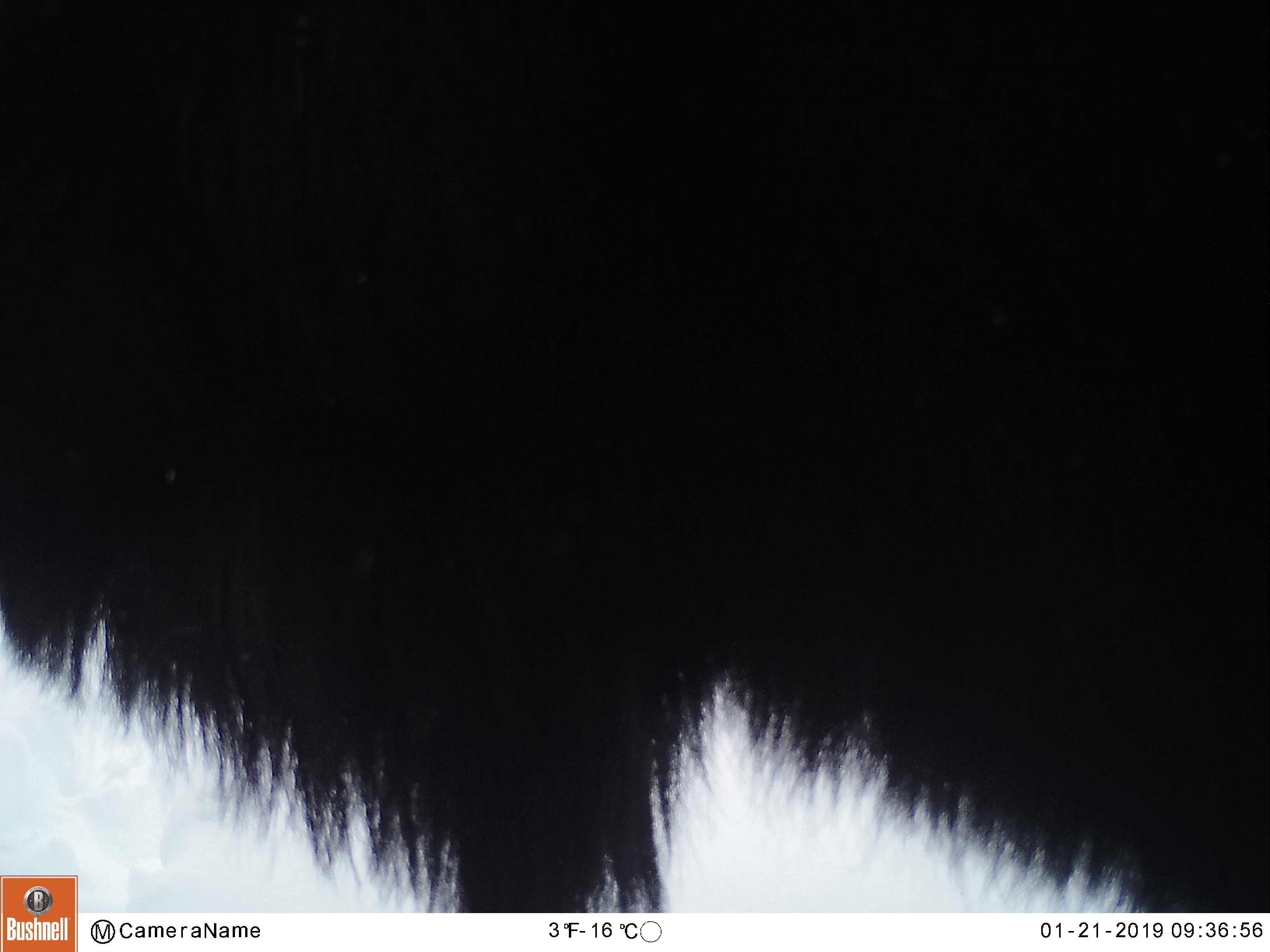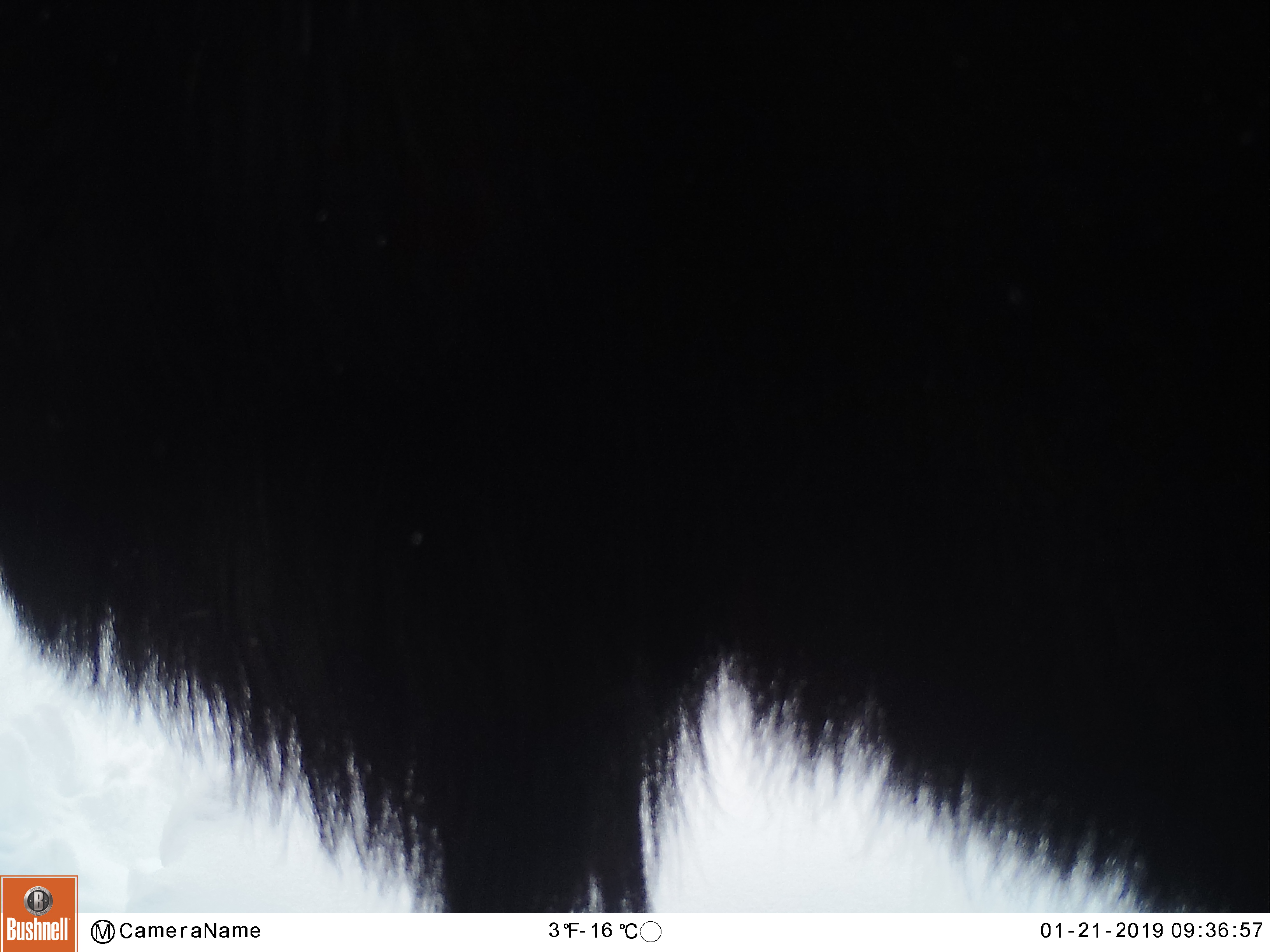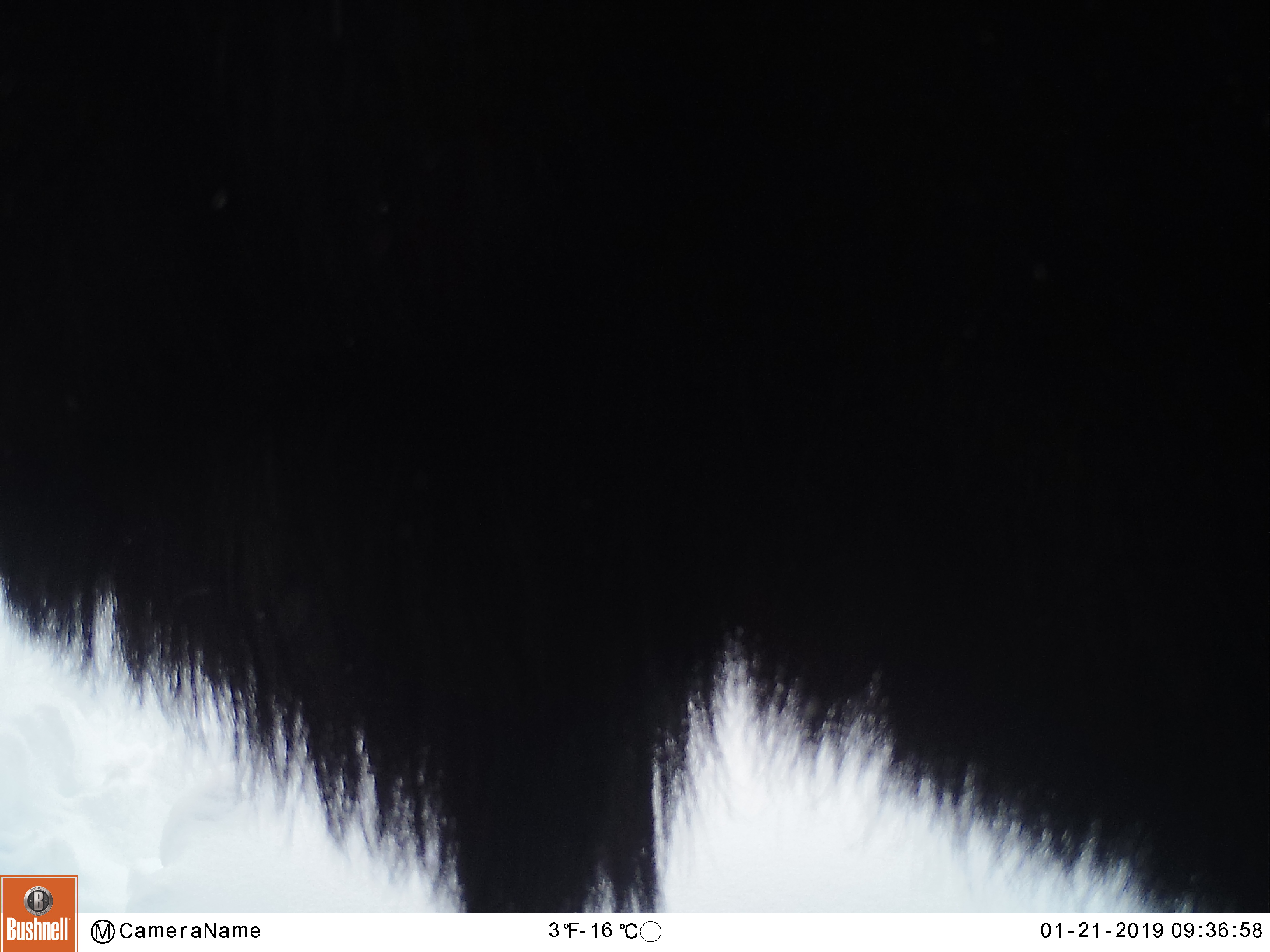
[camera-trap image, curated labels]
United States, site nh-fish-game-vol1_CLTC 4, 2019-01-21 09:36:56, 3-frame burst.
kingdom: Animalia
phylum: Chordata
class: Mammalia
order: Artiodactyla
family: Cervidae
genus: Alces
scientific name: Alces alces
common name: moose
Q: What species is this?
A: Moose (Alces alces).